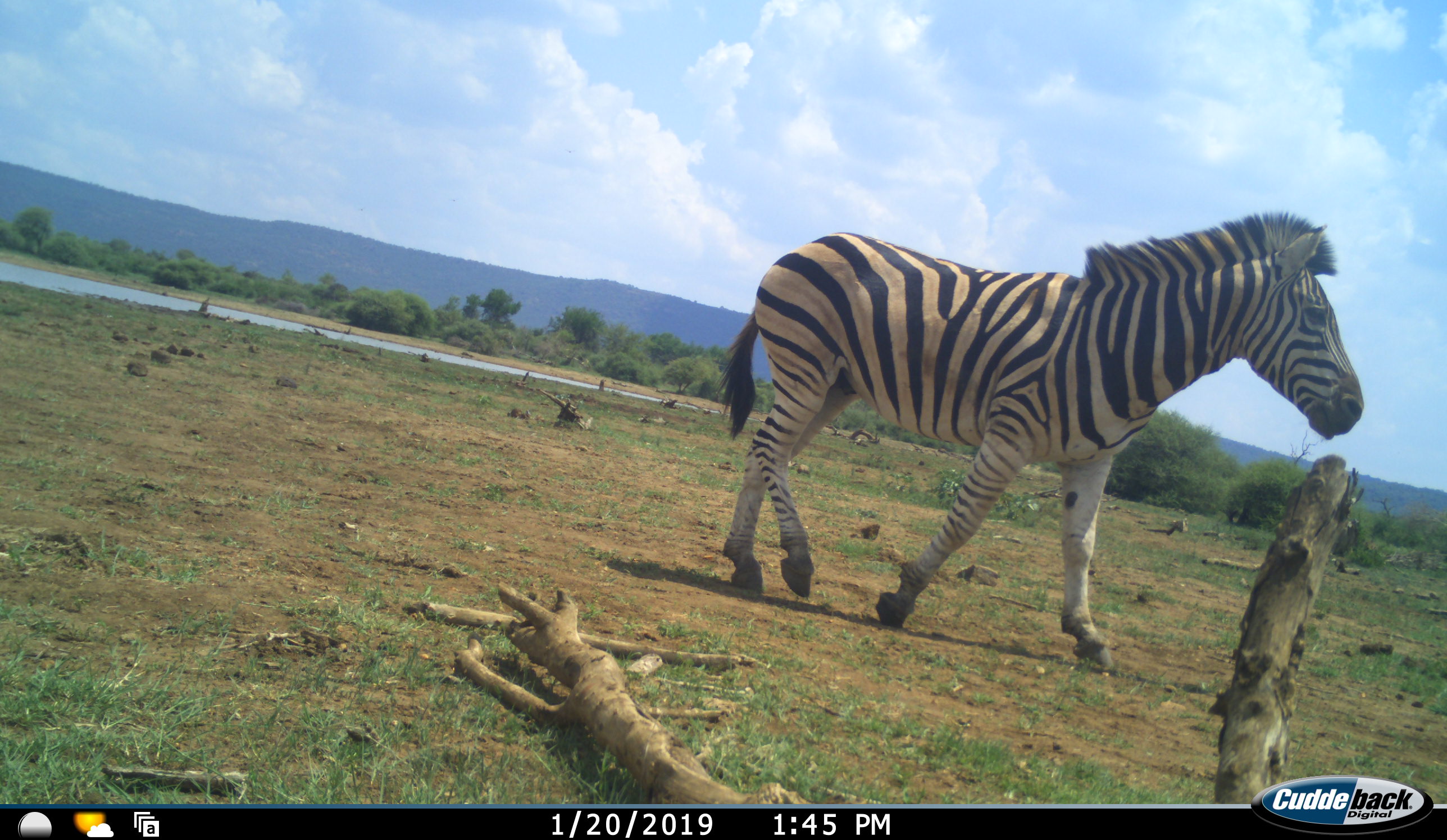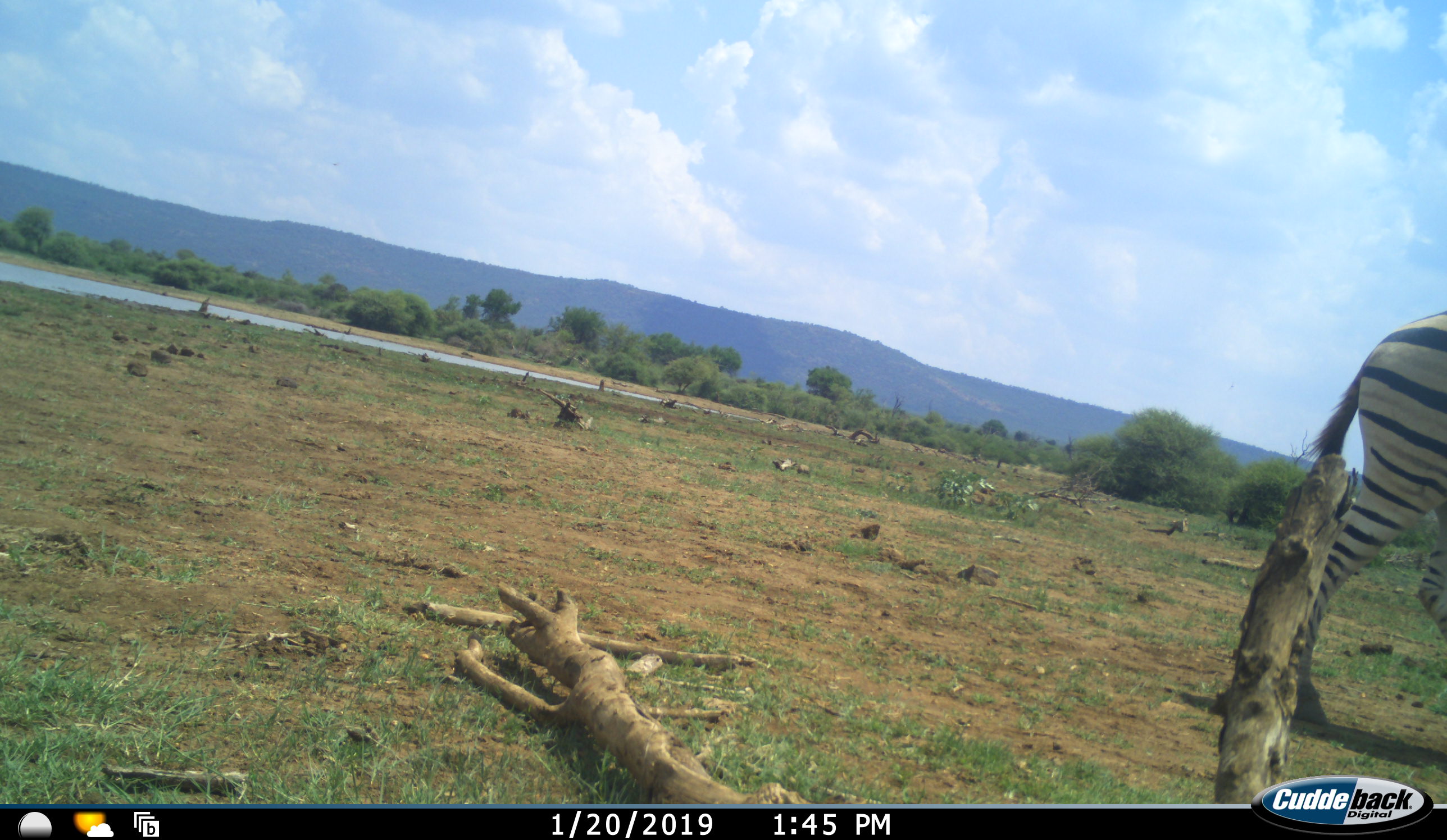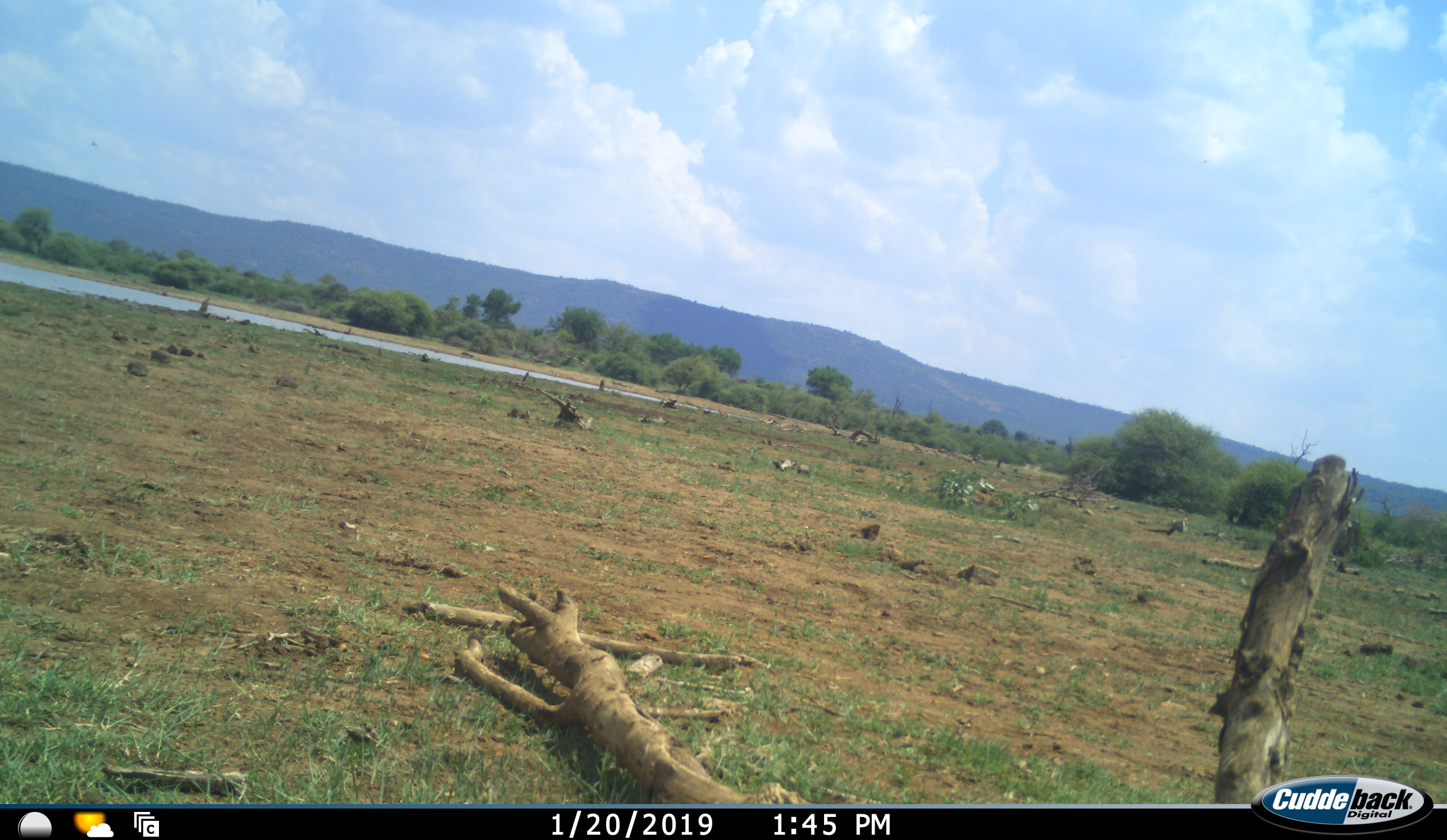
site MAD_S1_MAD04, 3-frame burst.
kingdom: Animalia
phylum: Chordata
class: Mammalia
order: Perissodactyla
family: Equidae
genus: Equus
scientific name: Equus quagga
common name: plains zebra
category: zebraplains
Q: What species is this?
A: Zebraplains (plains zebra) (Equus quagga).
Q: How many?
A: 1.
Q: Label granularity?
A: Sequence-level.